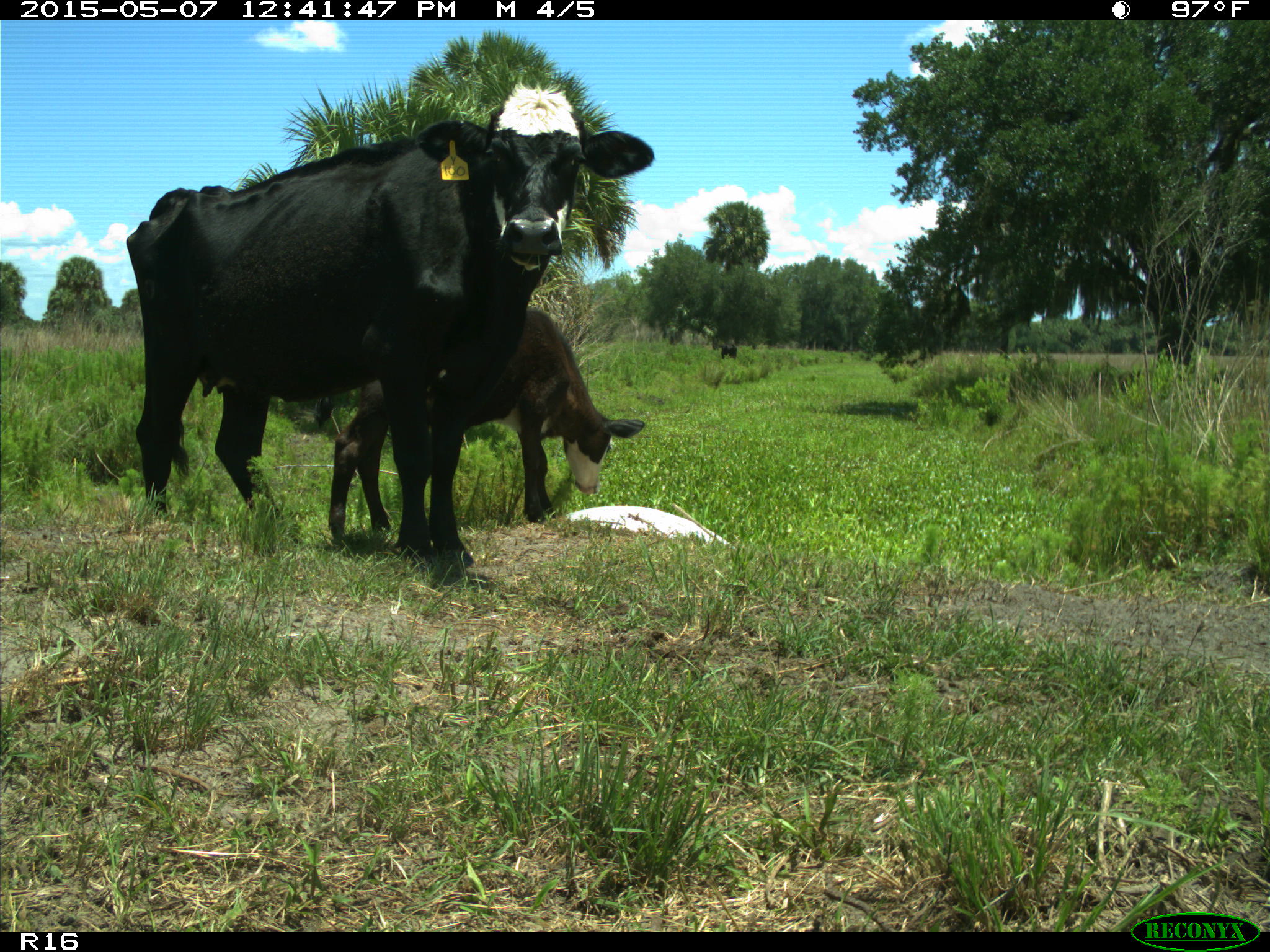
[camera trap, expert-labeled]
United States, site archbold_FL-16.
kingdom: Animalia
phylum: Chordata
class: Mammalia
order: Artiodactyla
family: Bovidae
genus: Bos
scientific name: Bos taurus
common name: domestic cow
Bos taurus (domestic cow).